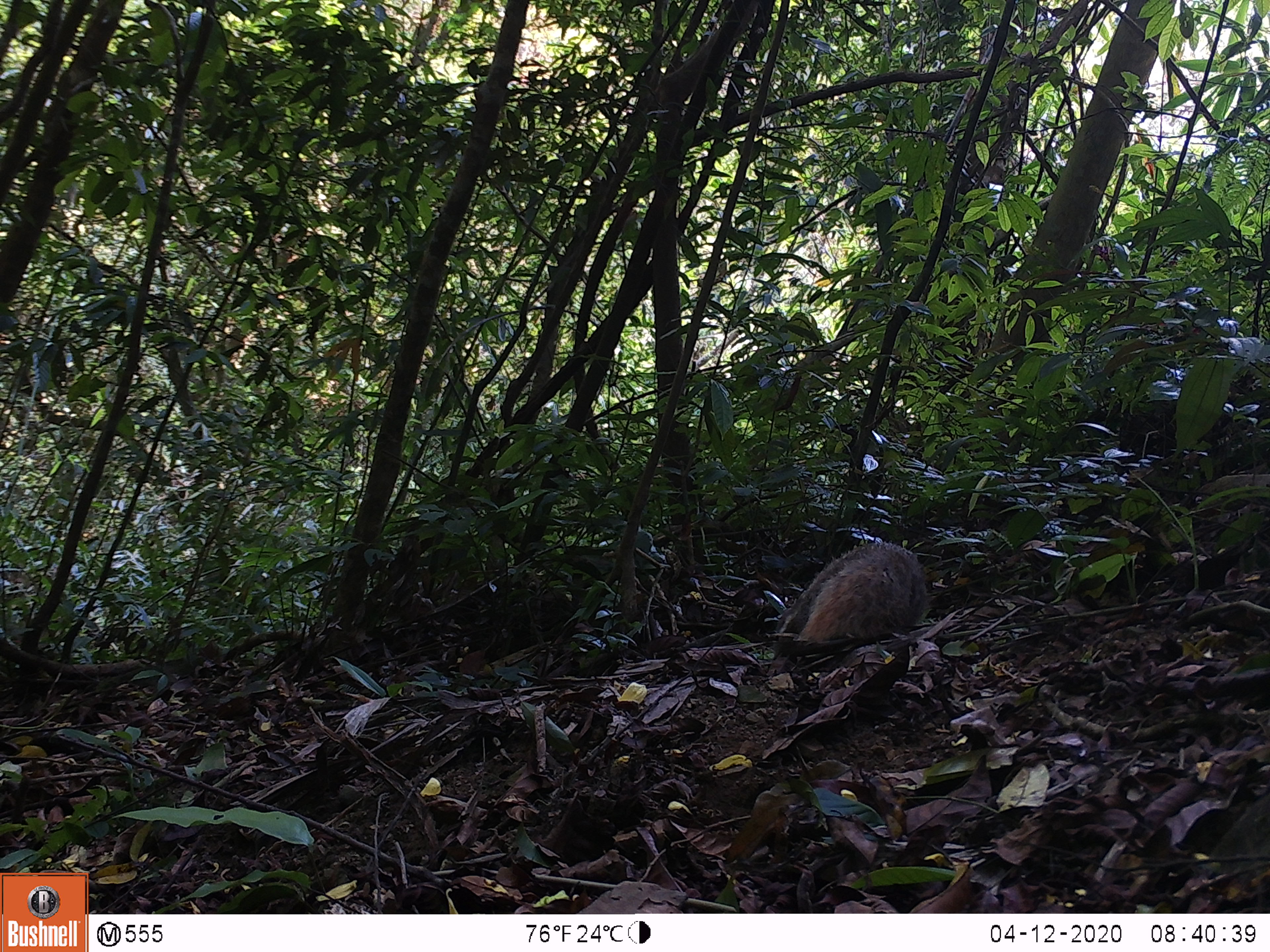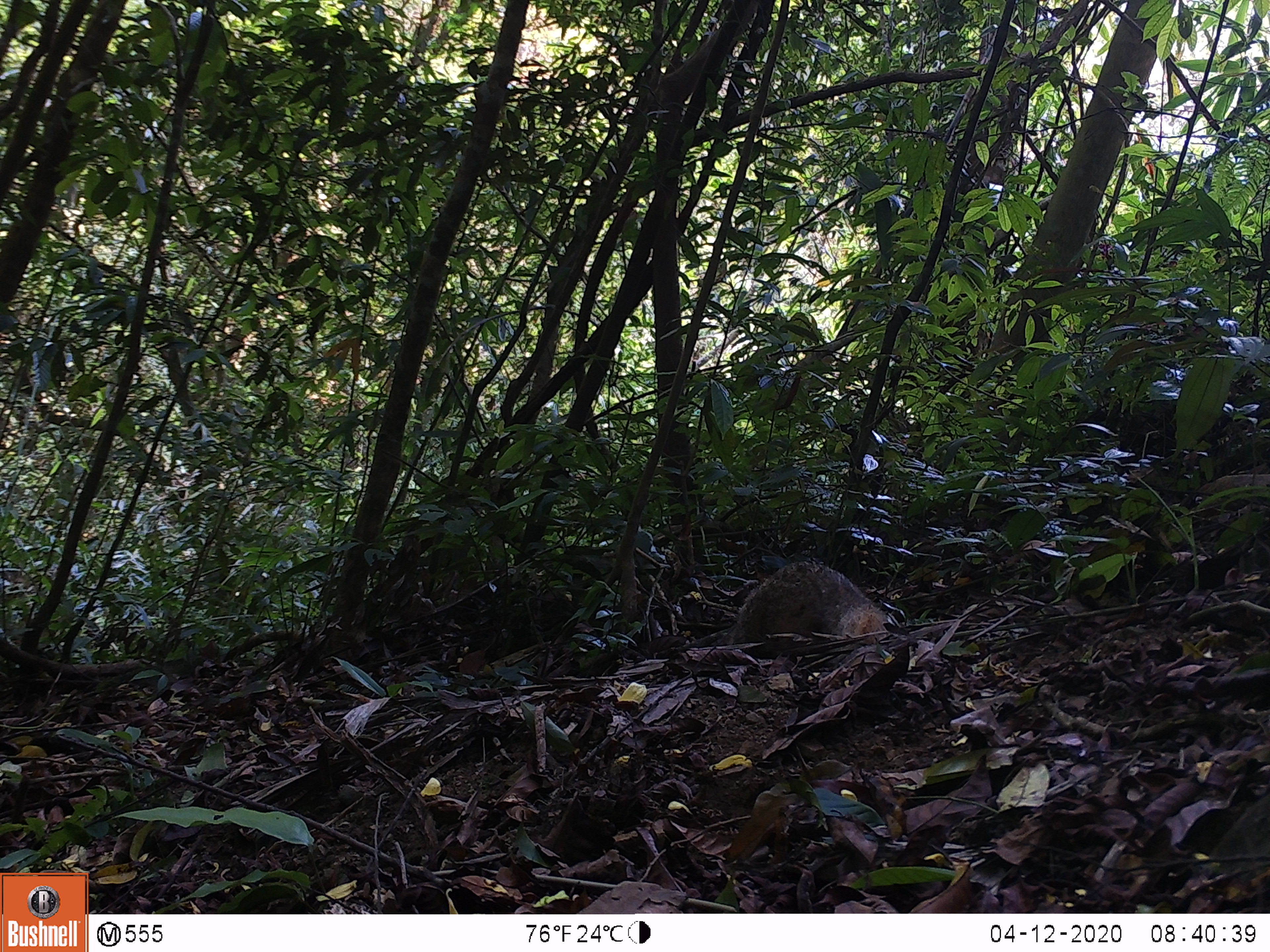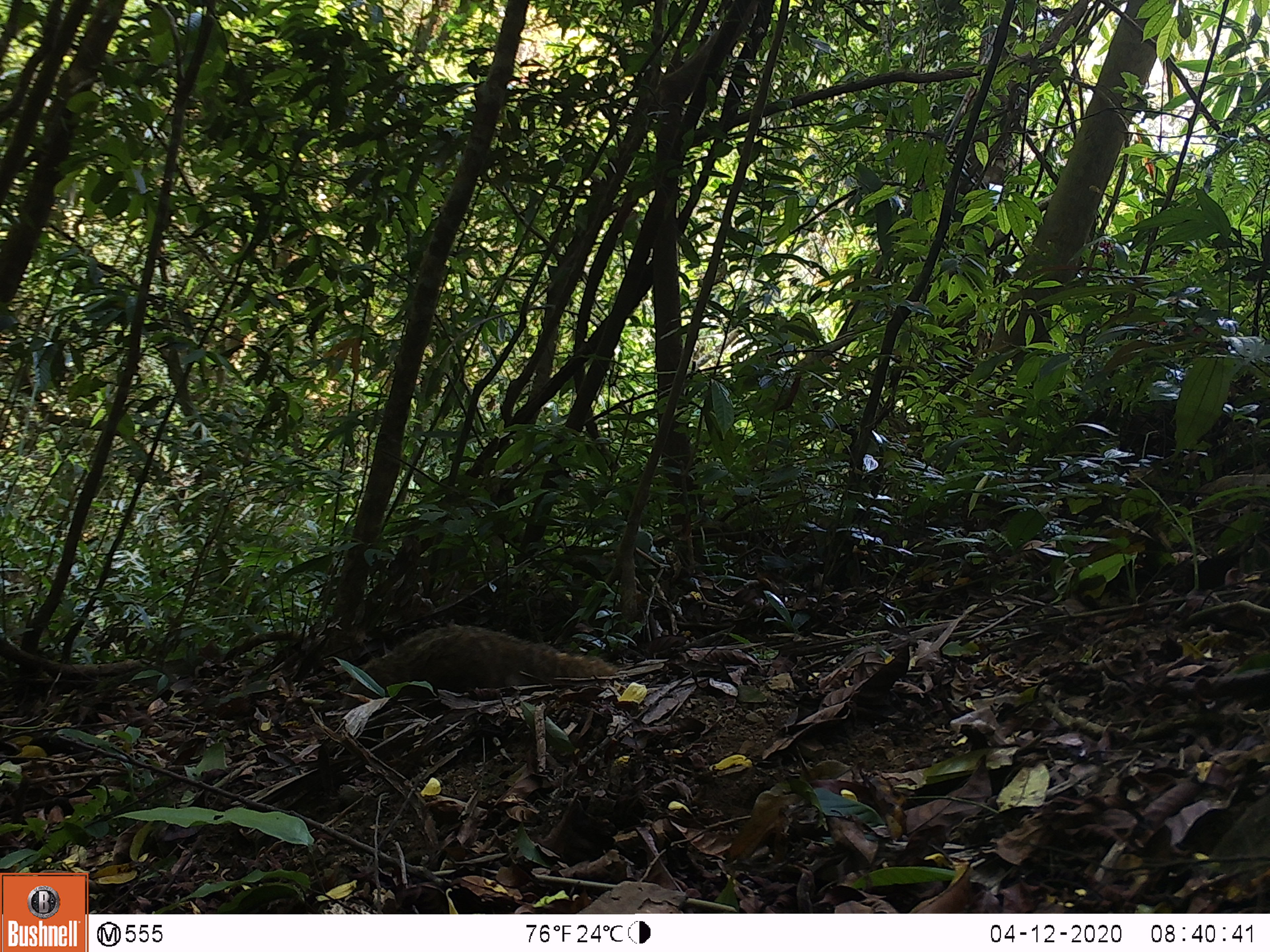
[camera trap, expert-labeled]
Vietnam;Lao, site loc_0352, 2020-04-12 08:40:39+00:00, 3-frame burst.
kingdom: Animalia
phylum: Chordata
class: Mammalia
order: Carnivora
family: Herpestidae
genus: Urva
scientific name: Urva urva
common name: crab-eating mongoose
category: crab eating mongoose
Crab eating mongoose (crab-eating mongoose) (Urva urva). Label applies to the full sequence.